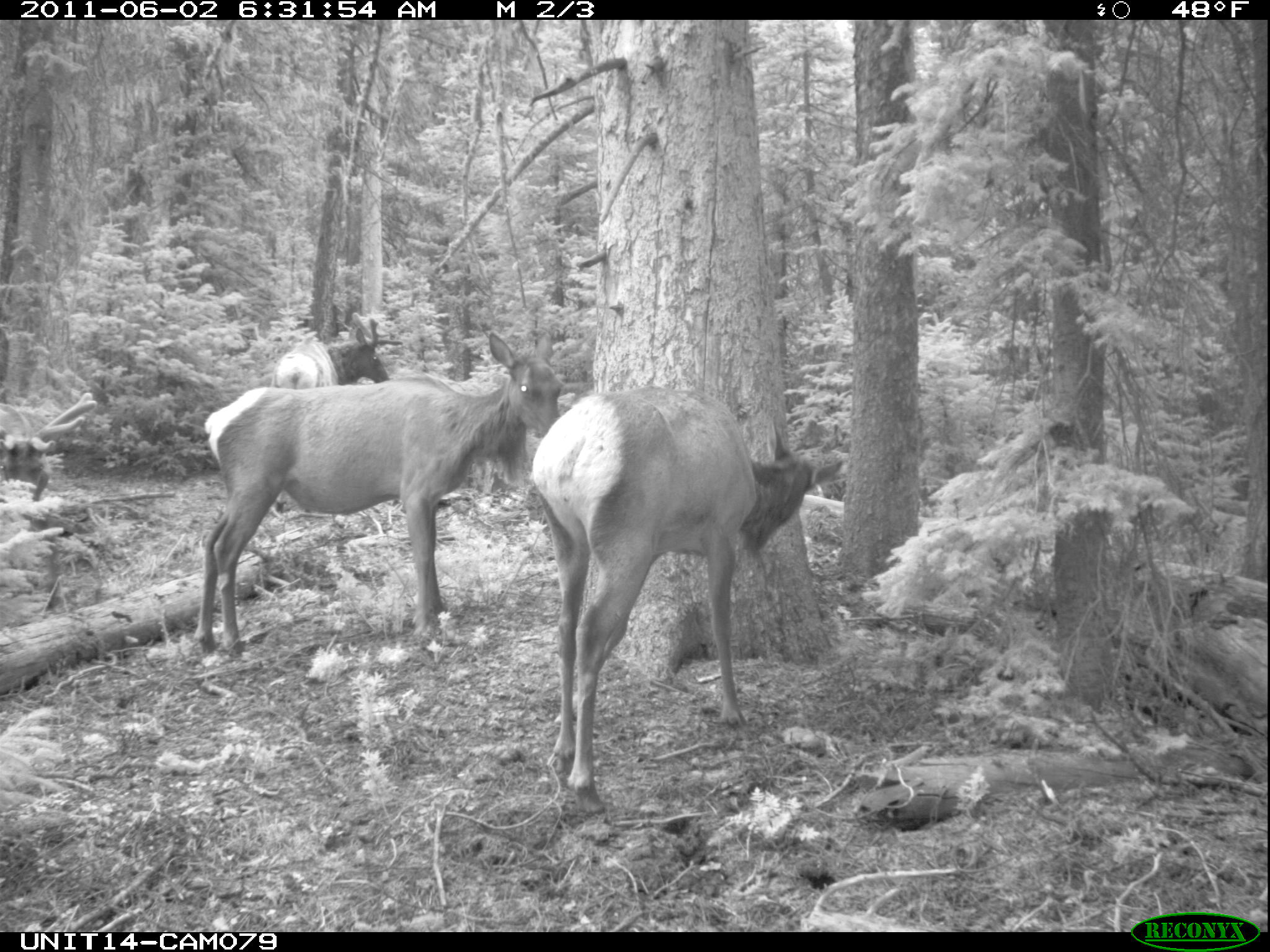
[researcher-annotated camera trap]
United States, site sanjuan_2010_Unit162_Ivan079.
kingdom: Animalia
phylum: Chordata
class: Mammalia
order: Artiodactyla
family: Cervidae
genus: Cervus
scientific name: Cervus elaphus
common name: red deer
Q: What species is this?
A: Cervus elaphus (red deer).